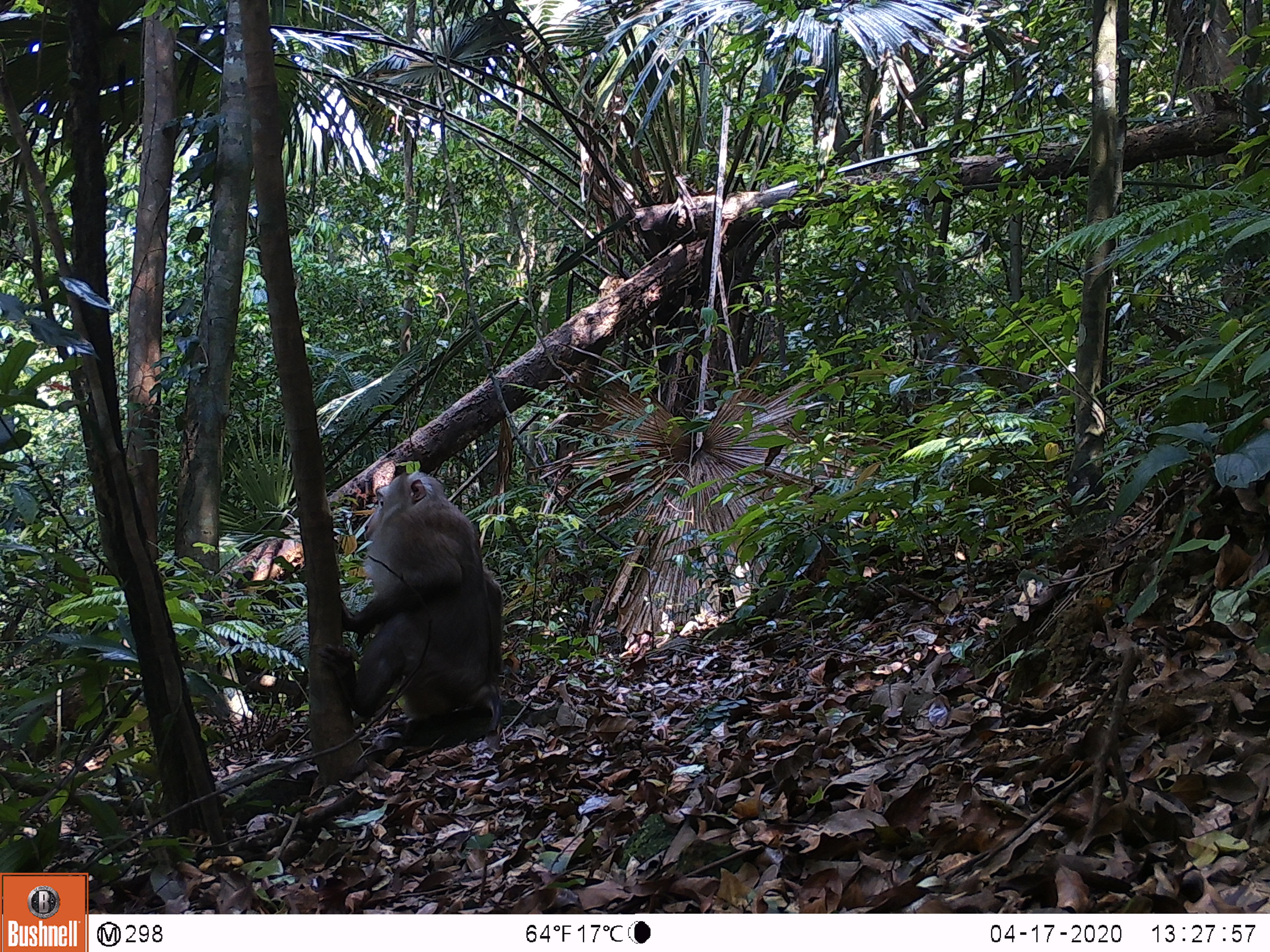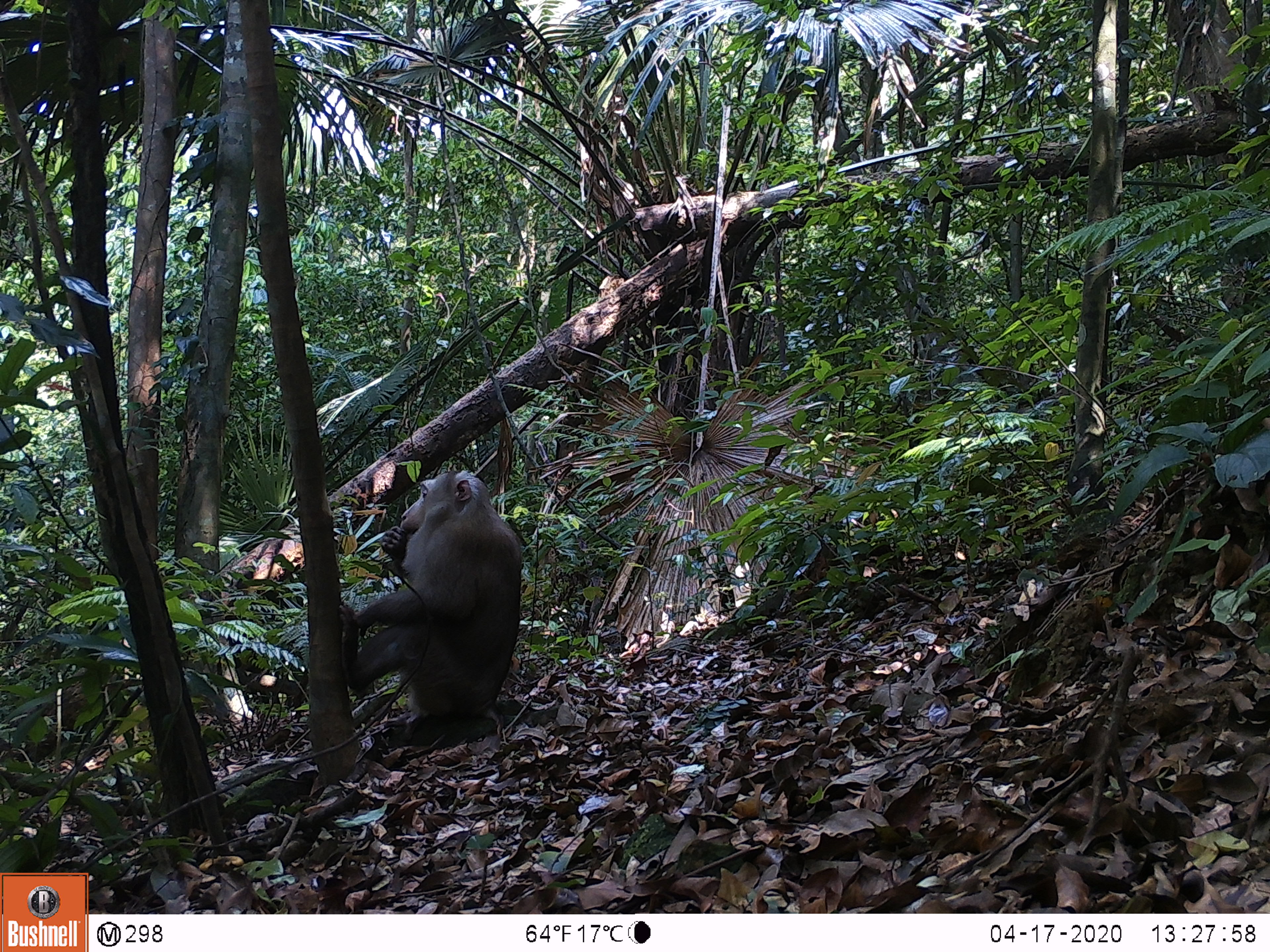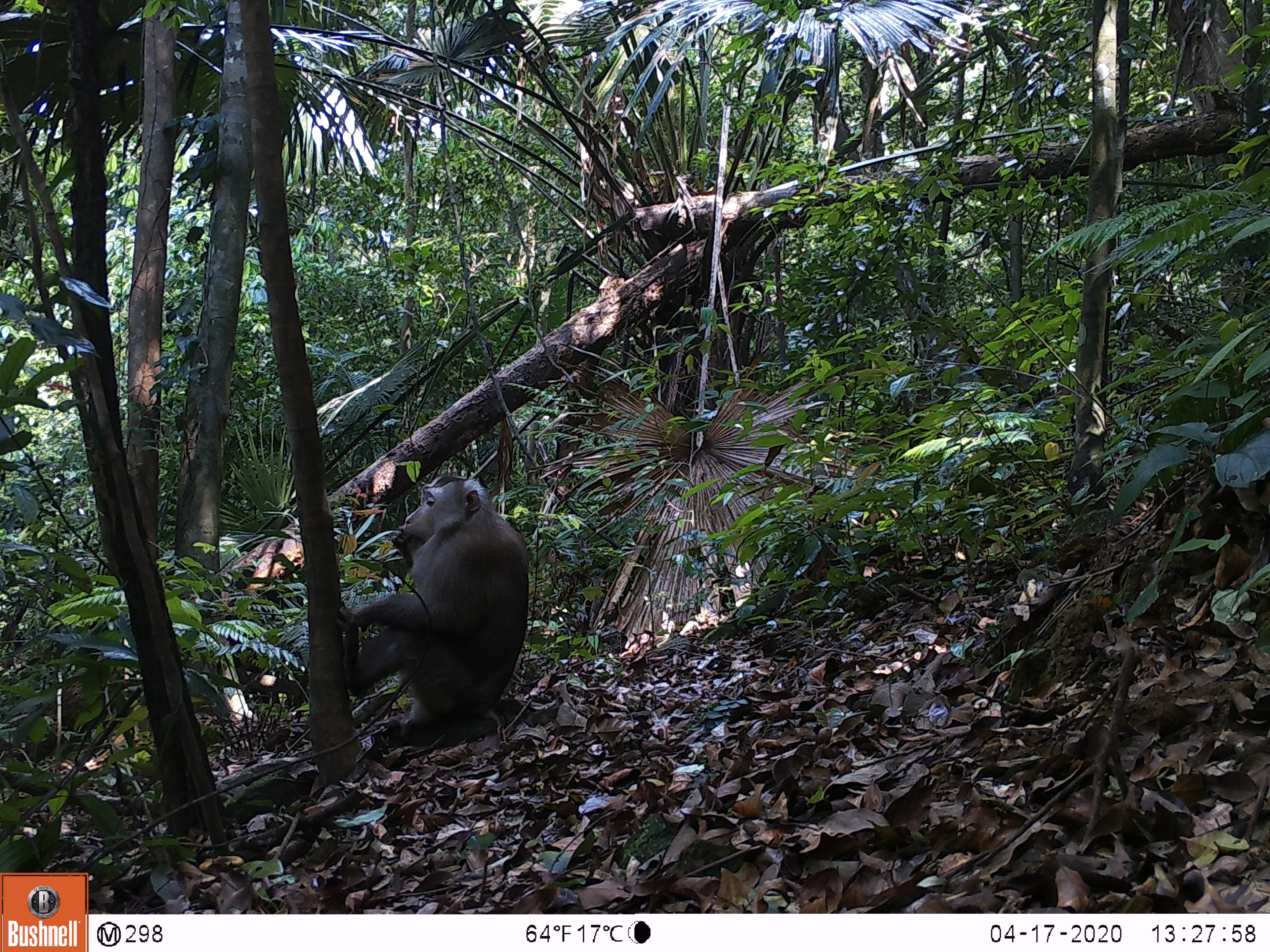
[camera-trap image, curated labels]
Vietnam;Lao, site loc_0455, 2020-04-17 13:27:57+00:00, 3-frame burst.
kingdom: Animalia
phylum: Chordata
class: Mammalia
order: Primates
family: Cercopithecidae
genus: Macaca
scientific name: Macaca nemestrina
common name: pig-tailed macaque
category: pig tailed macaque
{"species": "pig tailed macaque (pig-tailed macaque) (Macaca nemestrina)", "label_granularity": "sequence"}